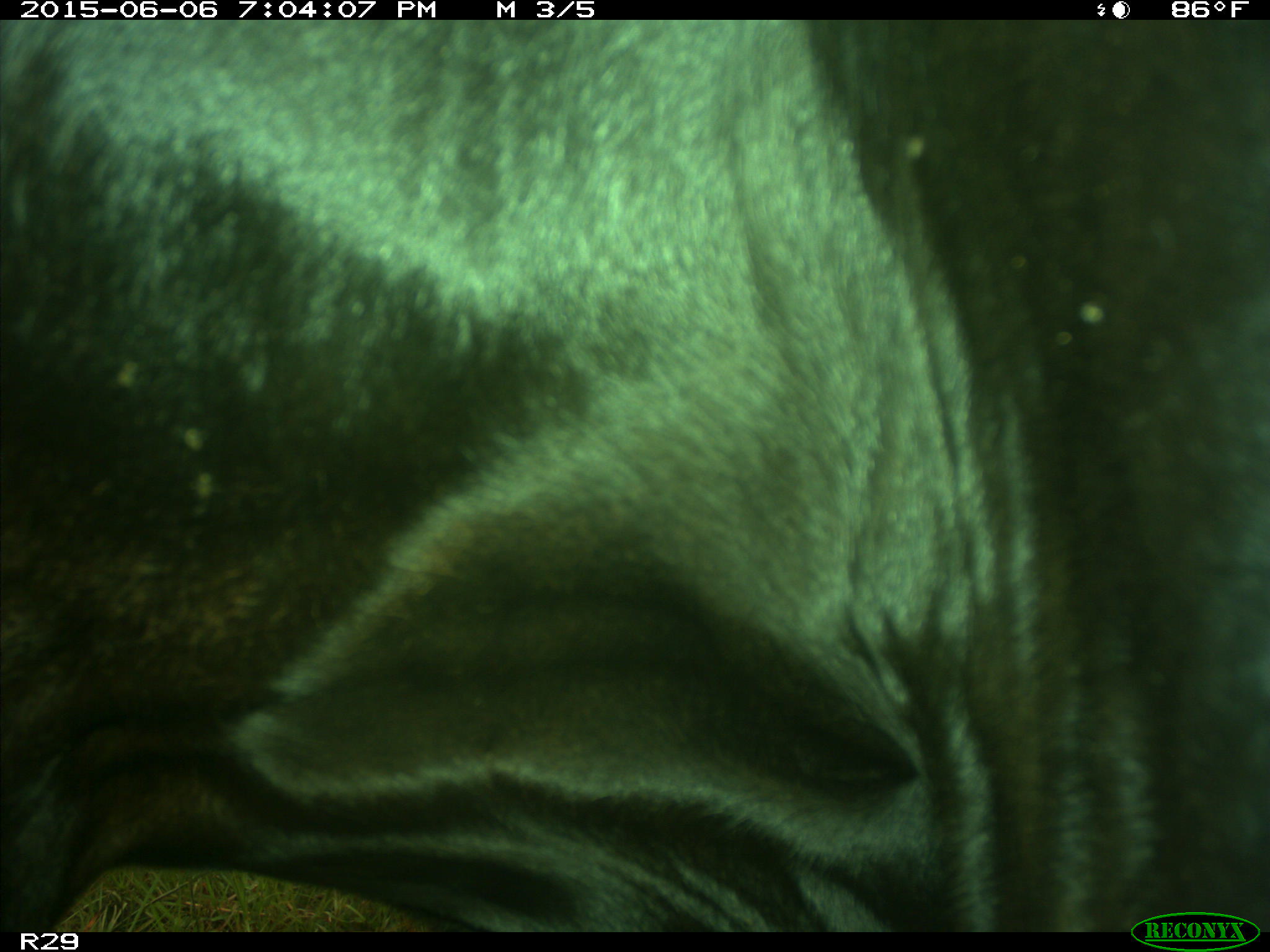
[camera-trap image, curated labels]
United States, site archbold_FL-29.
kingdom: Animalia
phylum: Chordata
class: Mammalia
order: Artiodactyla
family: Bovidae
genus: Bos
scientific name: Bos taurus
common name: domestic cow